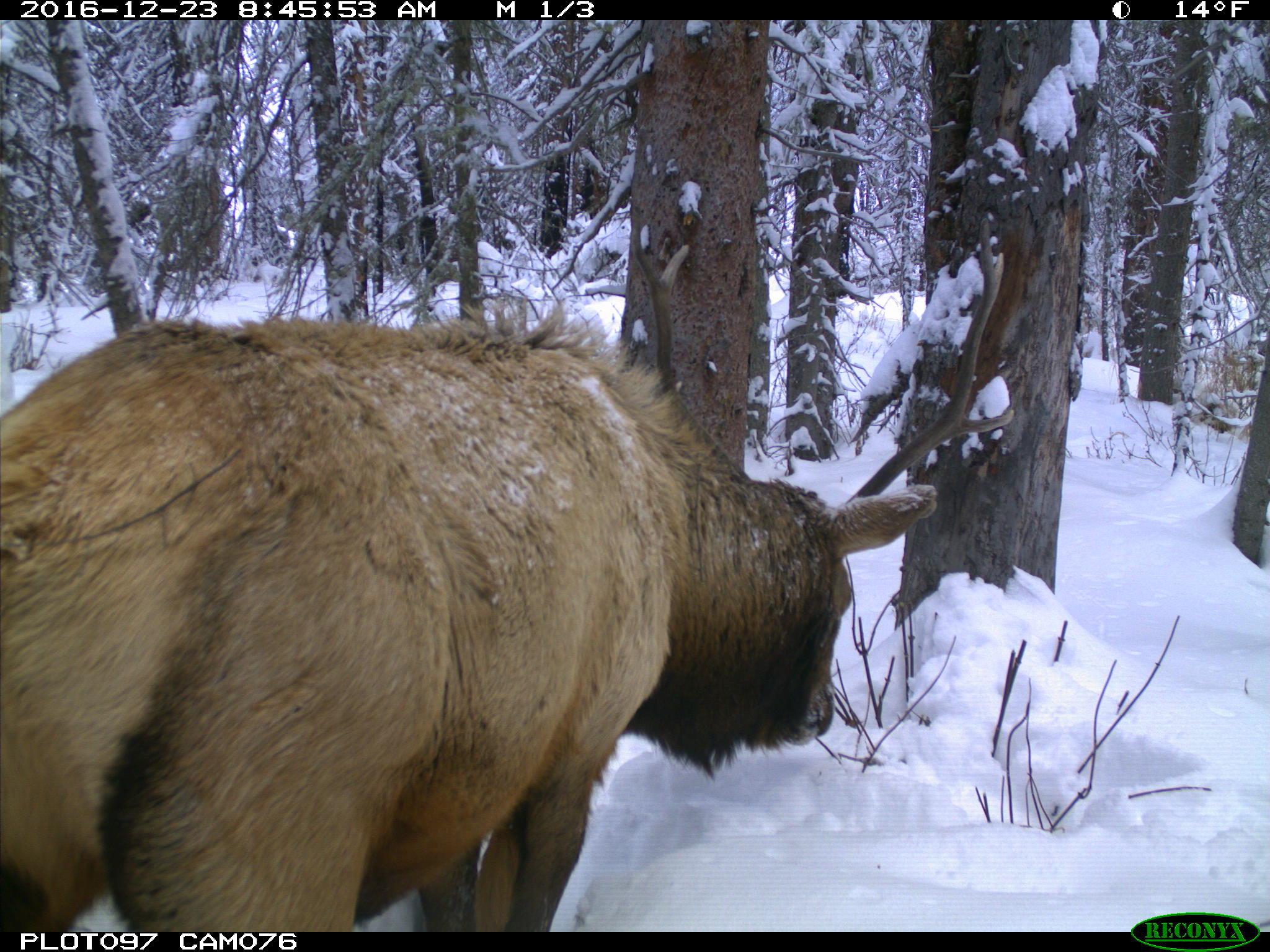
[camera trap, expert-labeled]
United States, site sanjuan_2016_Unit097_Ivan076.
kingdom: Animalia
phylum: Chordata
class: Mammalia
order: Artiodactyla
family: Cervidae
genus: Cervus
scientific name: Cervus elaphus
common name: red deer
Cervus elaphus (red deer).